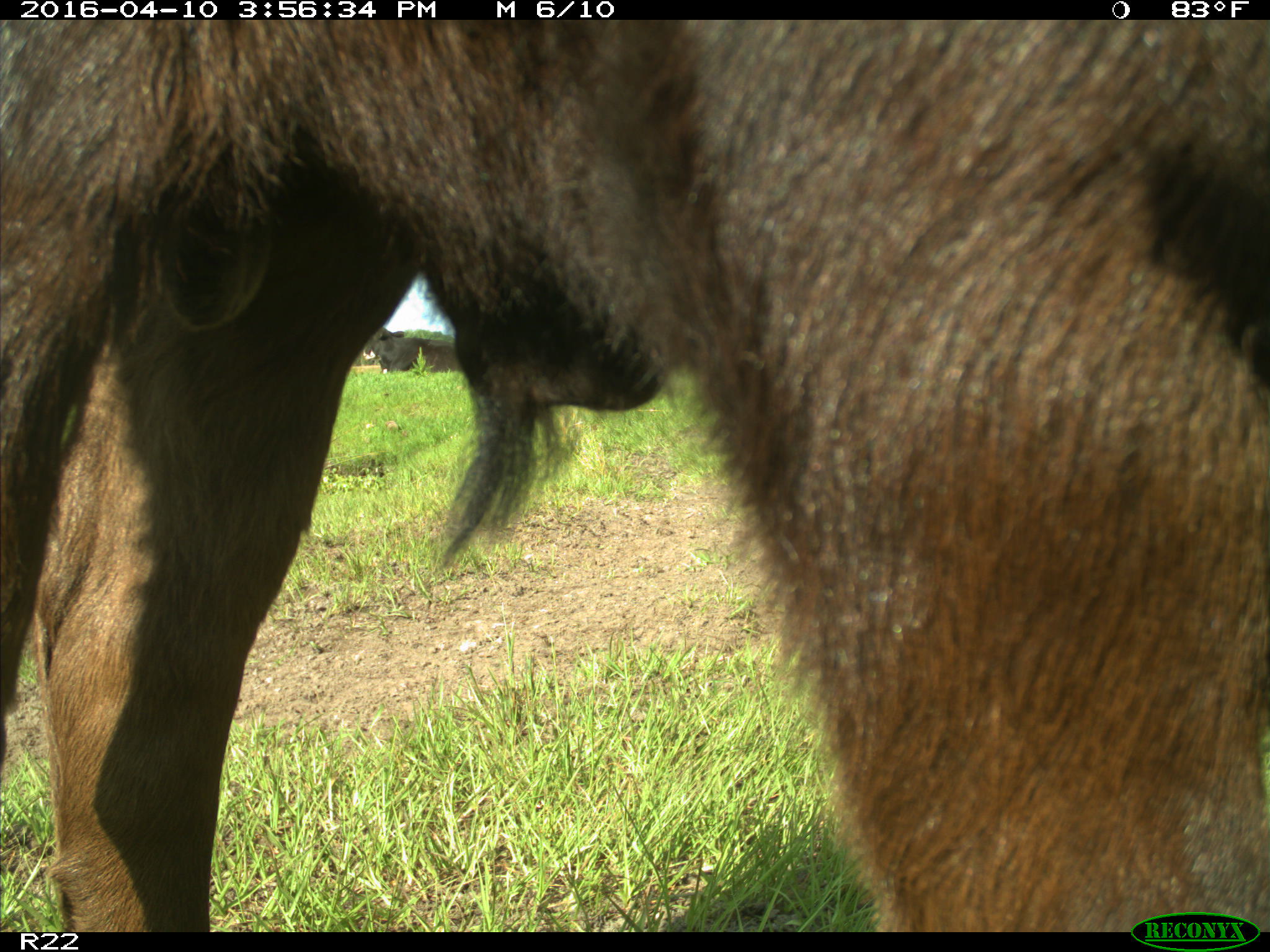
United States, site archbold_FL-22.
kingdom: Animalia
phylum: Chordata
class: Mammalia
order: Artiodactyla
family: Bovidae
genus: Bos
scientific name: Bos taurus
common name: domestic cow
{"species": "Bos taurus (domestic cow)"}